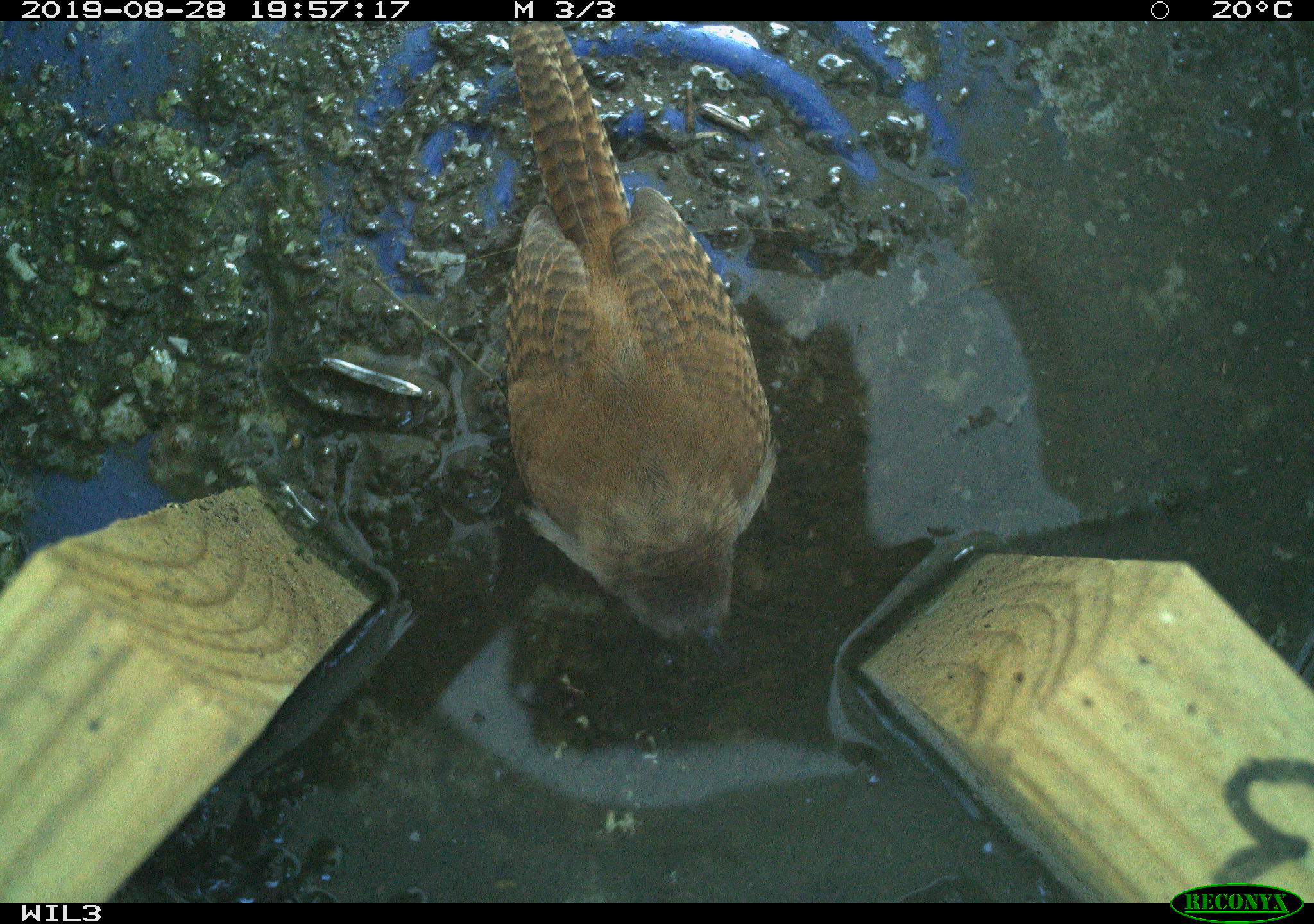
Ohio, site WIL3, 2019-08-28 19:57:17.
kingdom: Animalia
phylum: Chordata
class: Aves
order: Passeriformes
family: Troglodytidae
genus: Troglodytes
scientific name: Troglodytes aedon aedon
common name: northern house wren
Northern house wren (Troglodytes aedon aedon).